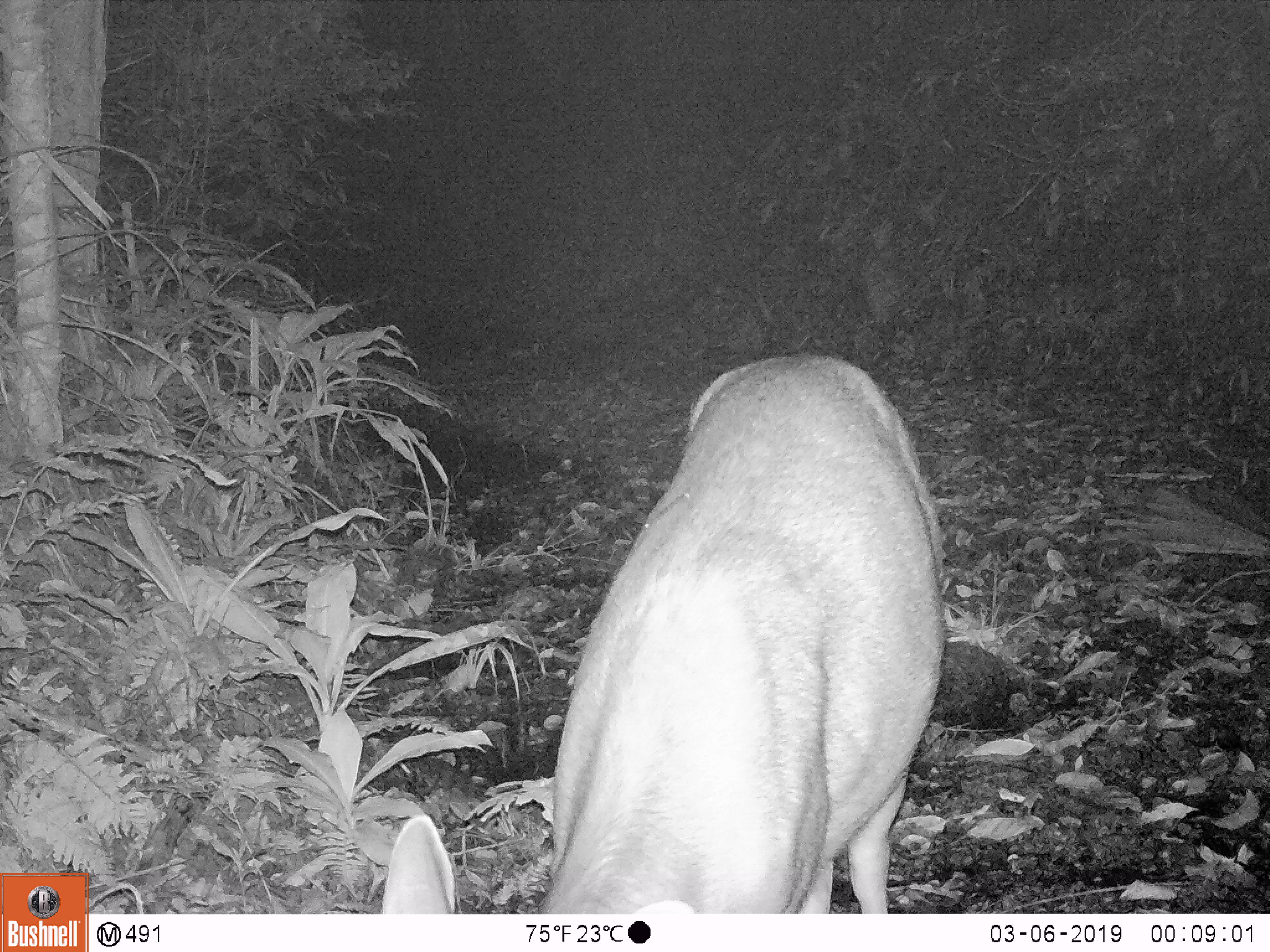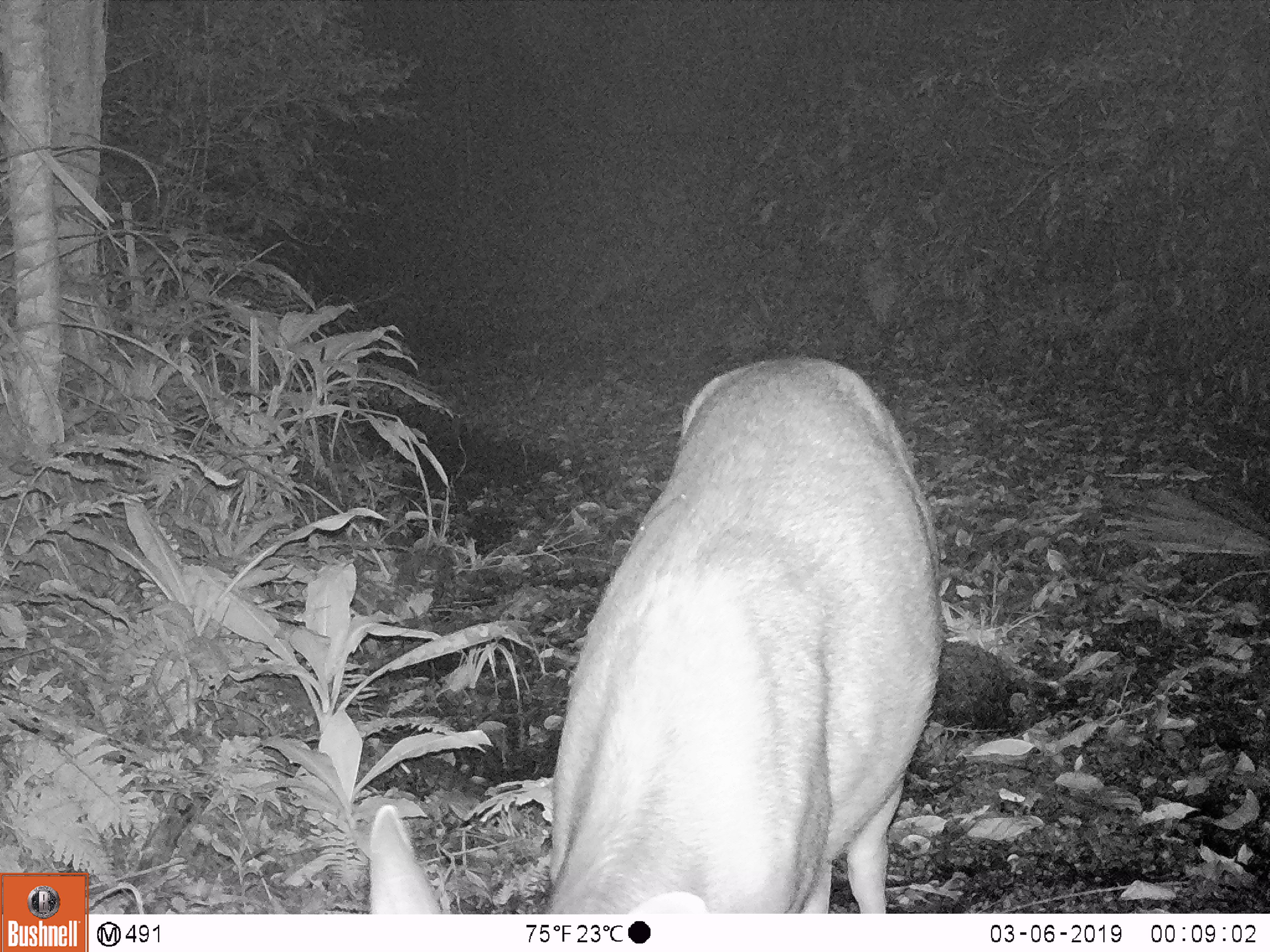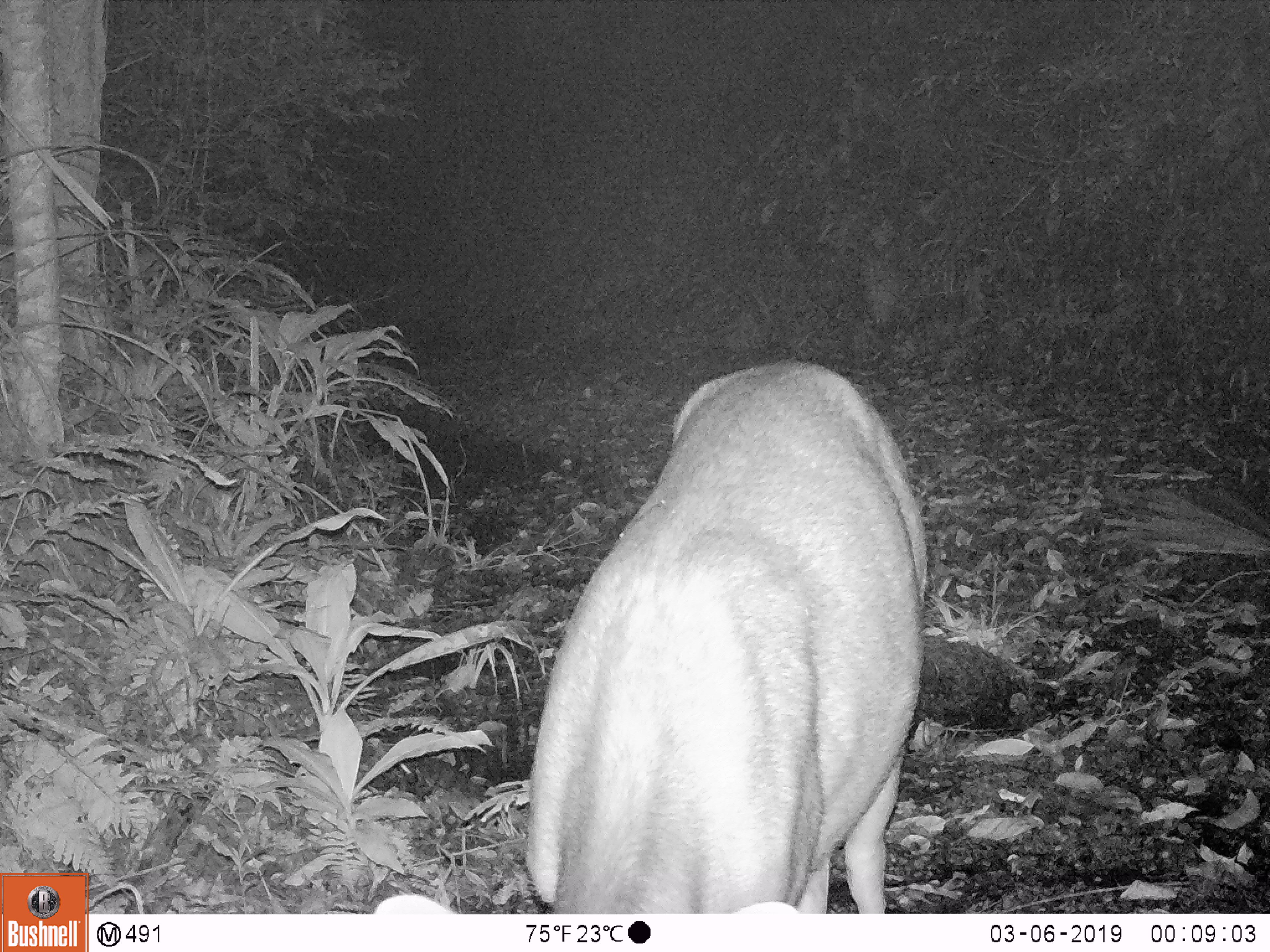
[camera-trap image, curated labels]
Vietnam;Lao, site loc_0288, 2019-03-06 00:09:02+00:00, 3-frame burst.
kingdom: Animalia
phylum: Chordata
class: Mammalia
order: Artiodactyla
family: Cervidae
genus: Rusa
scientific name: Rusa unicolor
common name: sambar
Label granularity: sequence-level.